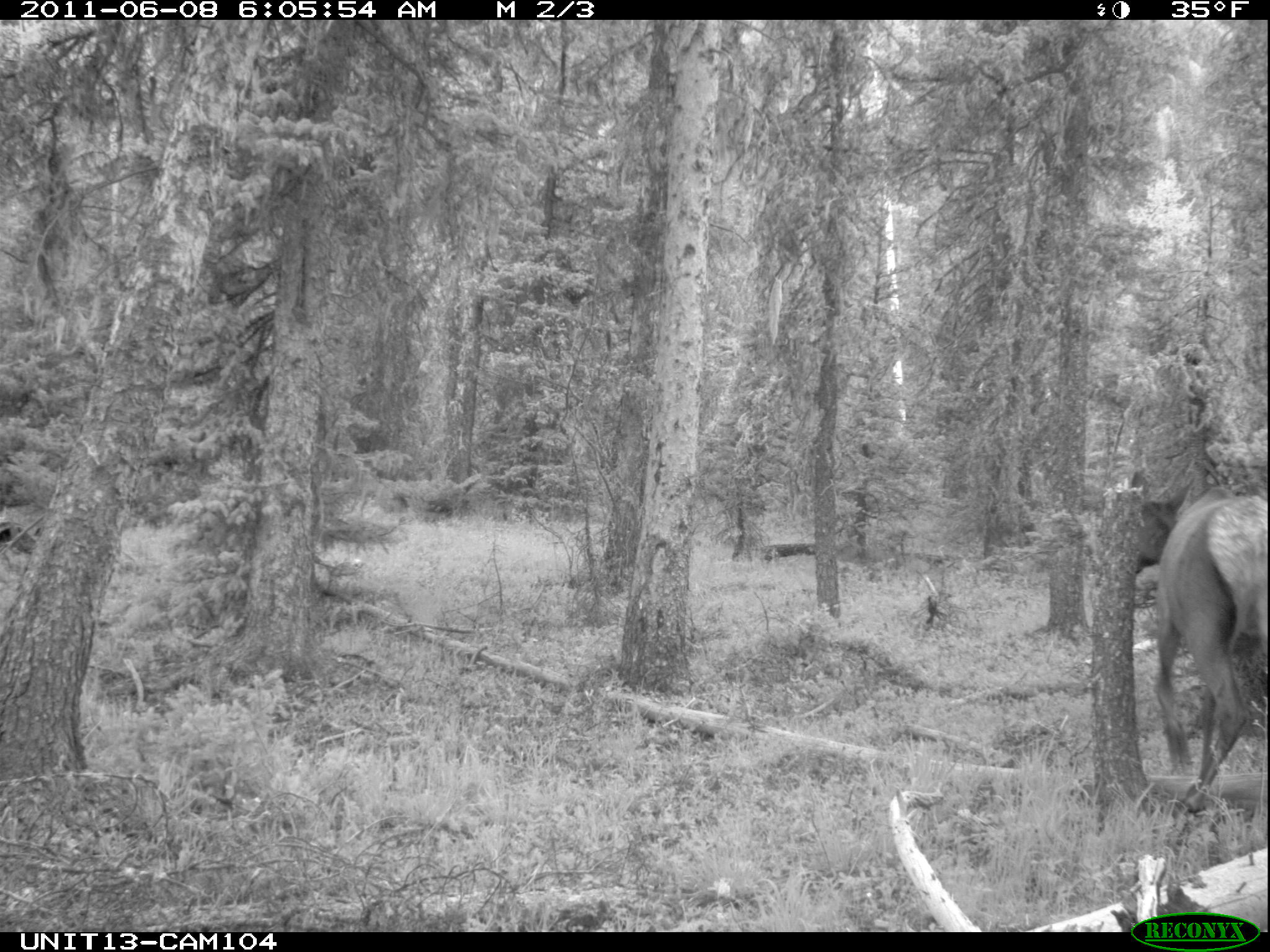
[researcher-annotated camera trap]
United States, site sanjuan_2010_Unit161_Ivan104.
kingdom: Animalia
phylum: Chordata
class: Mammalia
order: Artiodactyla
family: Cervidae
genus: Cervus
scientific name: Cervus elaphus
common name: red deer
Cervus elaphus (red deer).